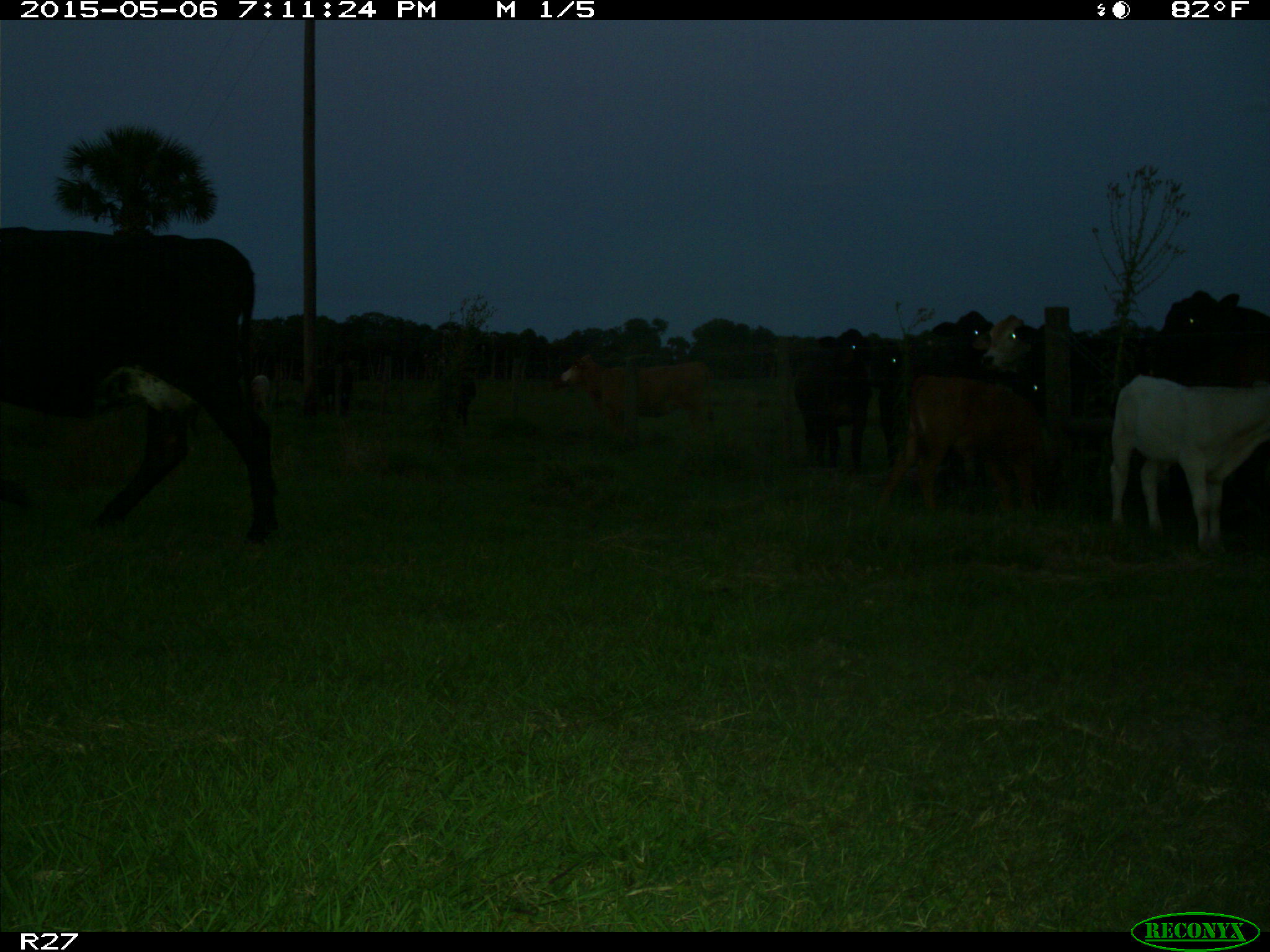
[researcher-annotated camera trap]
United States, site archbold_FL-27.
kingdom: Animalia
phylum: Chordata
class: Mammalia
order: Artiodactyla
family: Bovidae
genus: Bos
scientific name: Bos taurus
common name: domestic cow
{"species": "Bos taurus (domestic cow)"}